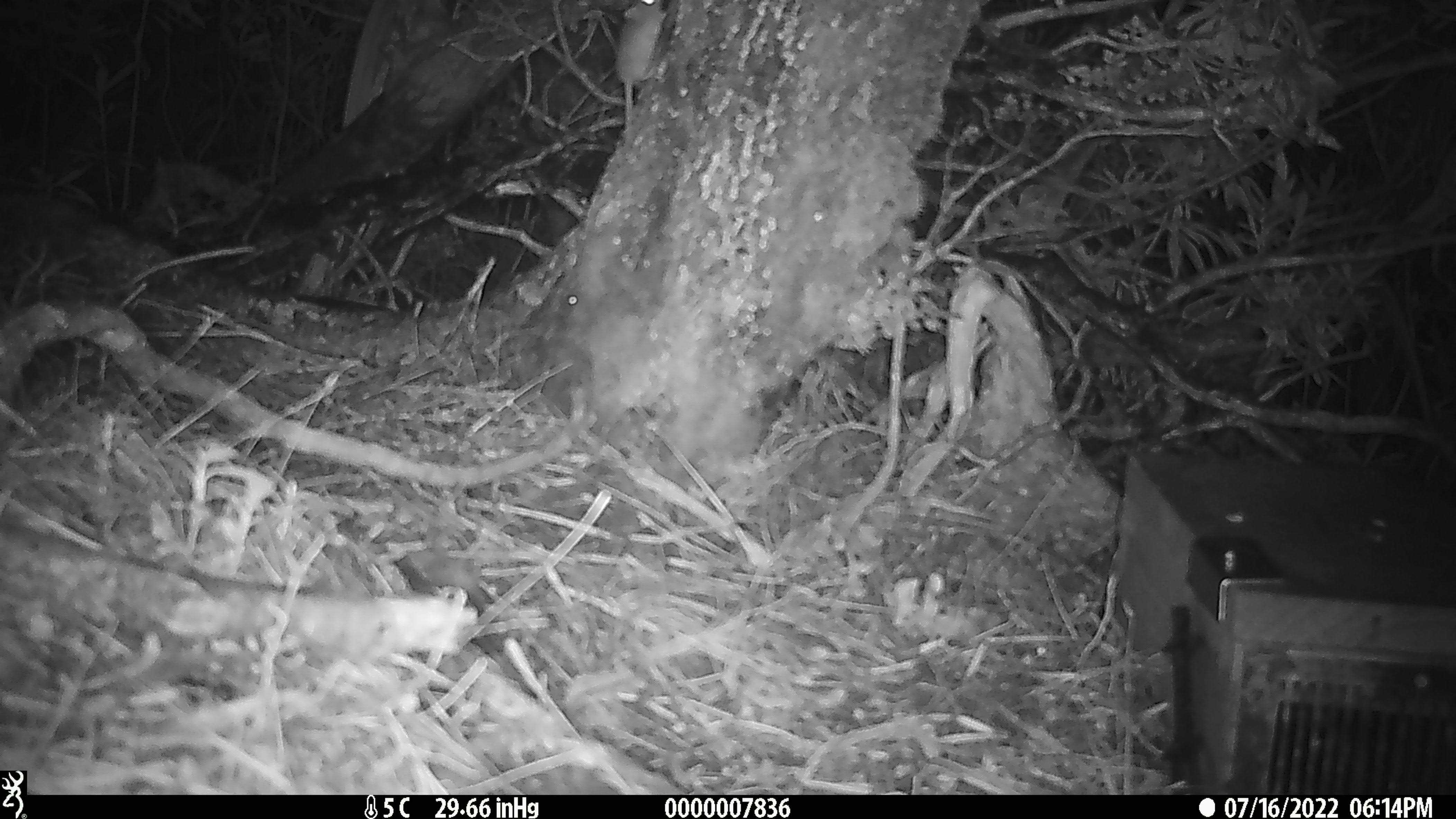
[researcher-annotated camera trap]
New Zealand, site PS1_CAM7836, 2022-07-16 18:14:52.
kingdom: Animalia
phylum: Chordata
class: Mammalia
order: Rodentia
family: Muridae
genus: Mus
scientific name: Mus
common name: mouse